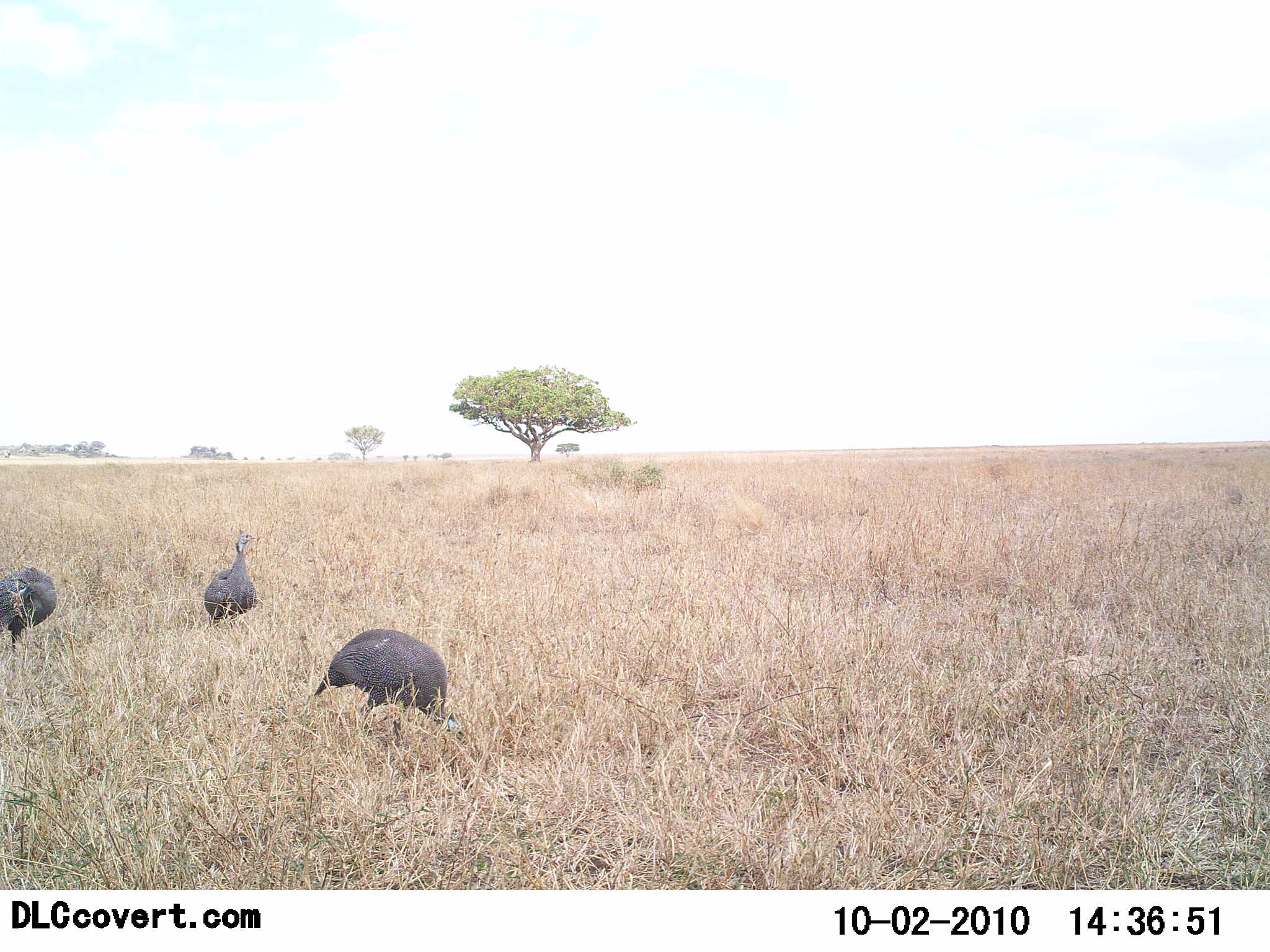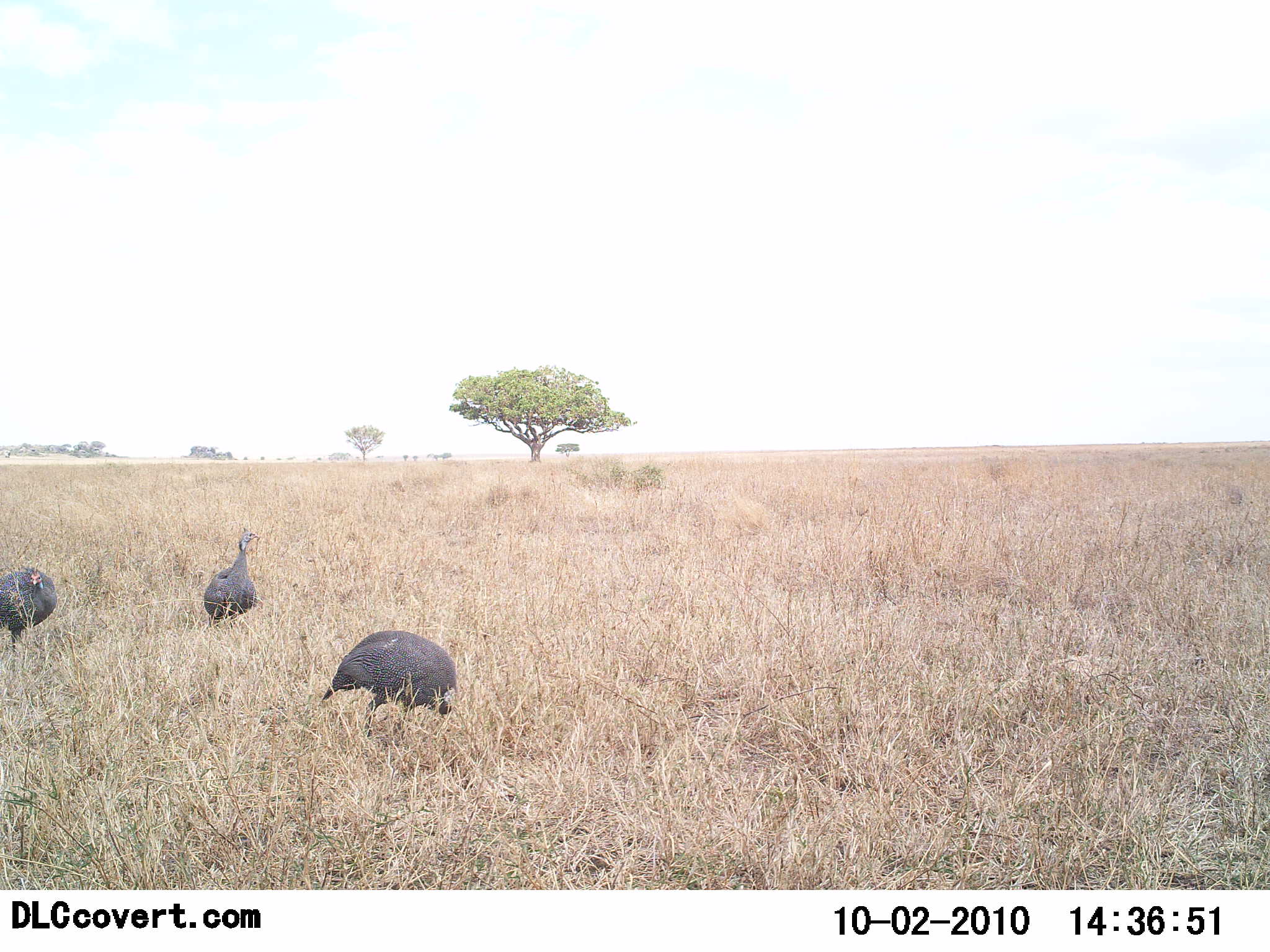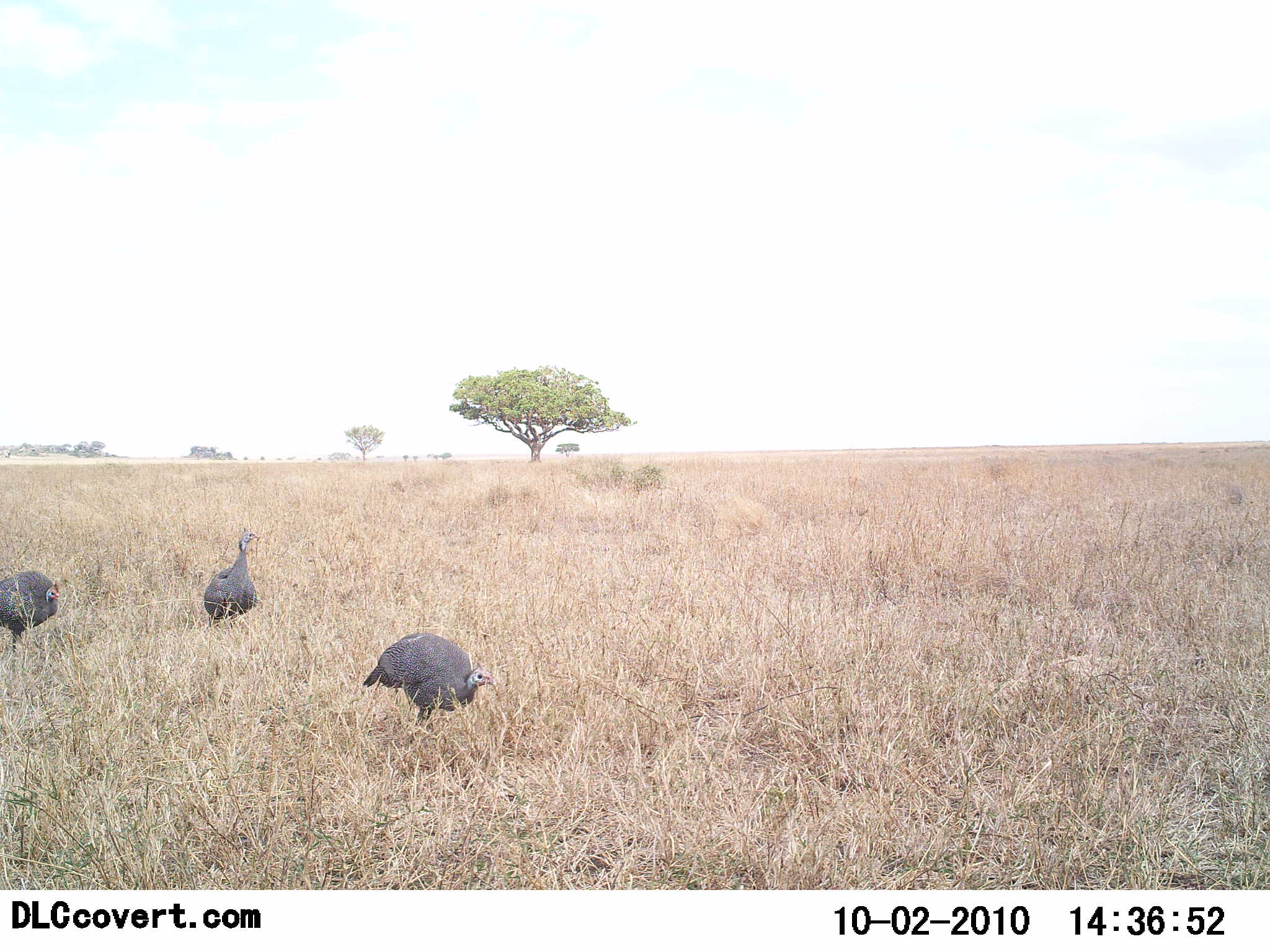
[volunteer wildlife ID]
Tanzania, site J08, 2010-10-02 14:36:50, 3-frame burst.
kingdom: Animalia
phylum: Chordata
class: Aves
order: Galliformes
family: Numididae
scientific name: Numididae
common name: guinea fowl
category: guineafowl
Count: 3.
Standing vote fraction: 67%.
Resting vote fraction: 6%.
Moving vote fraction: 11%.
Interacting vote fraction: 0%.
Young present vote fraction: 0%.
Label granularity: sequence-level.